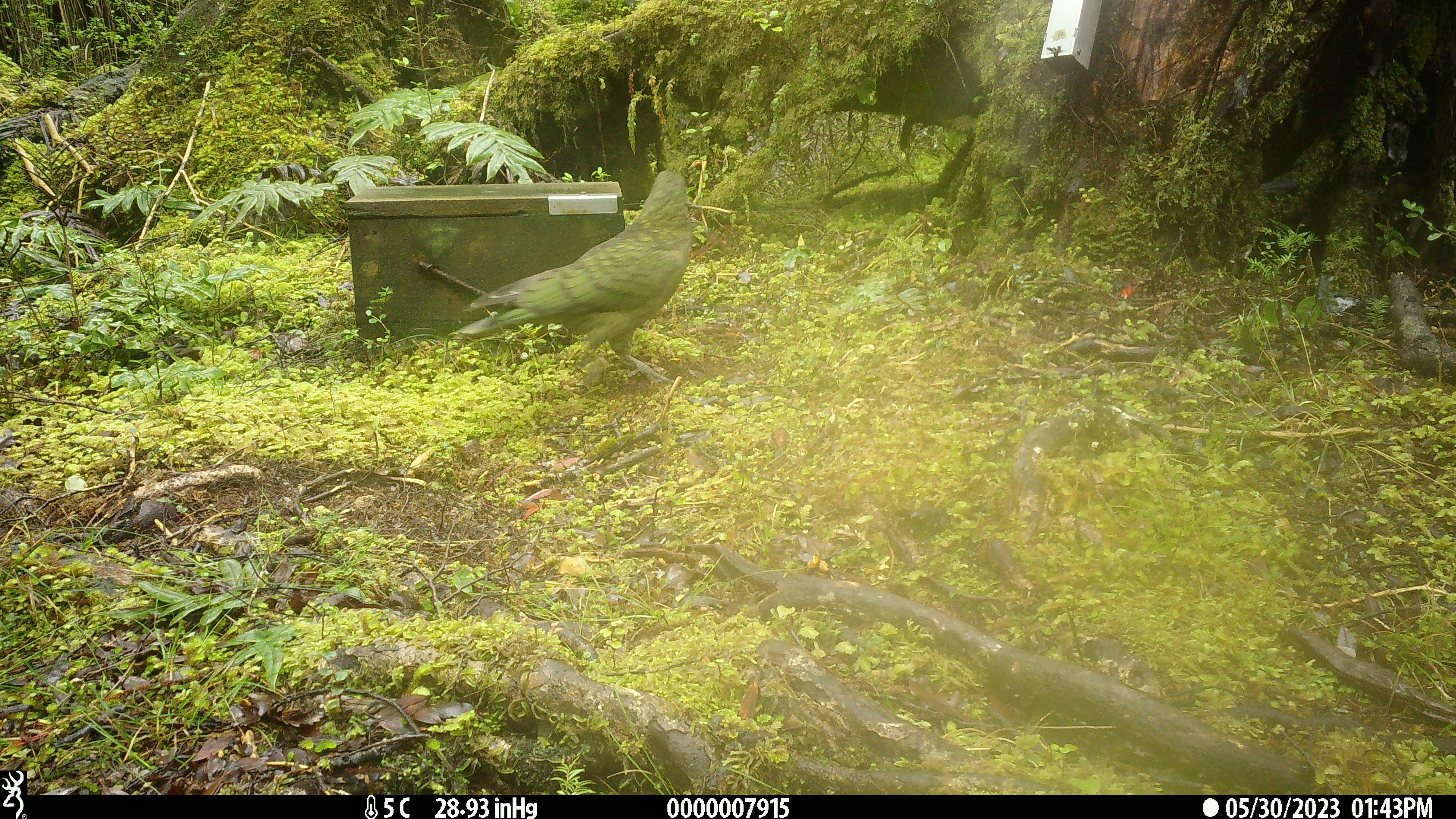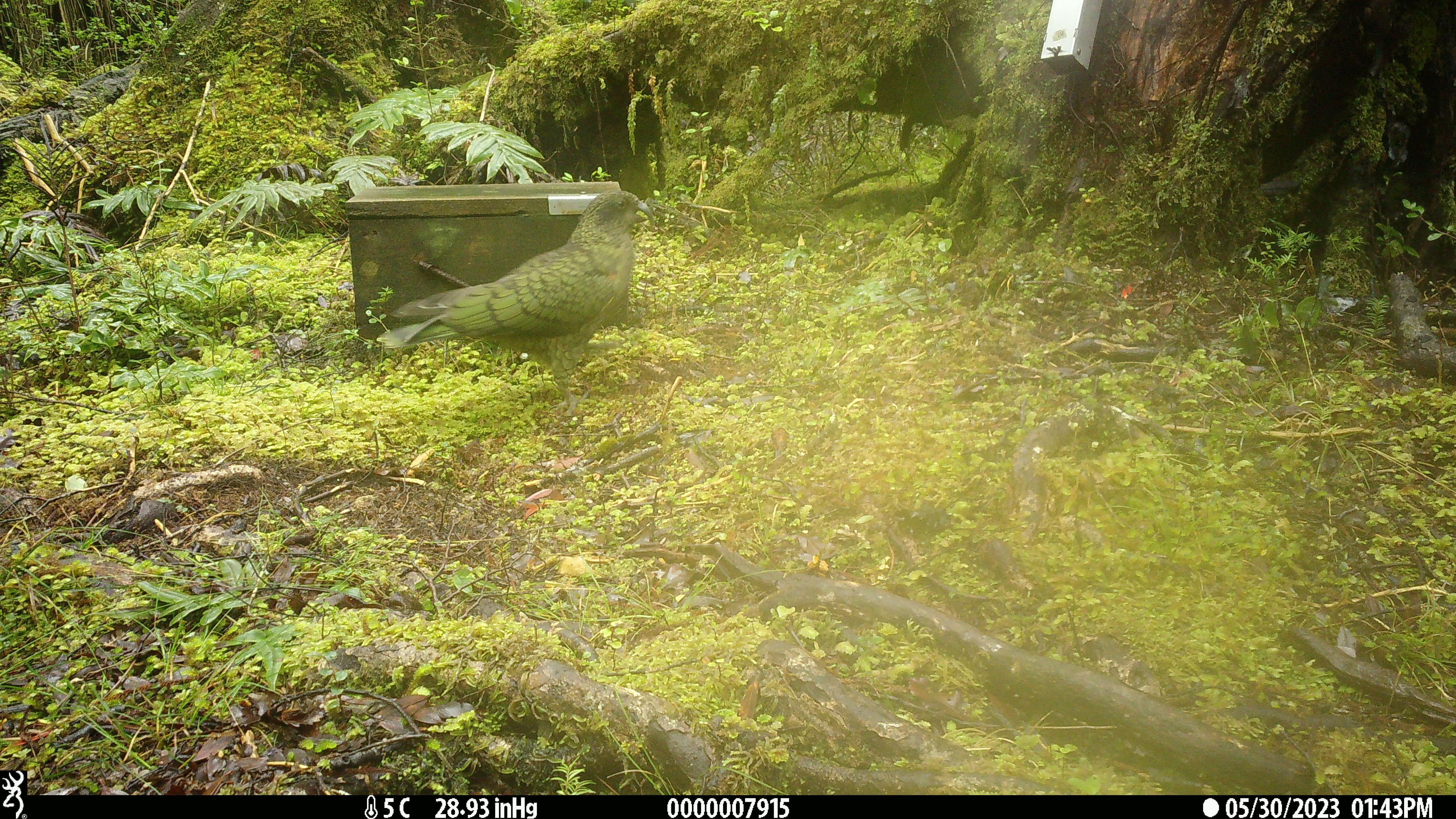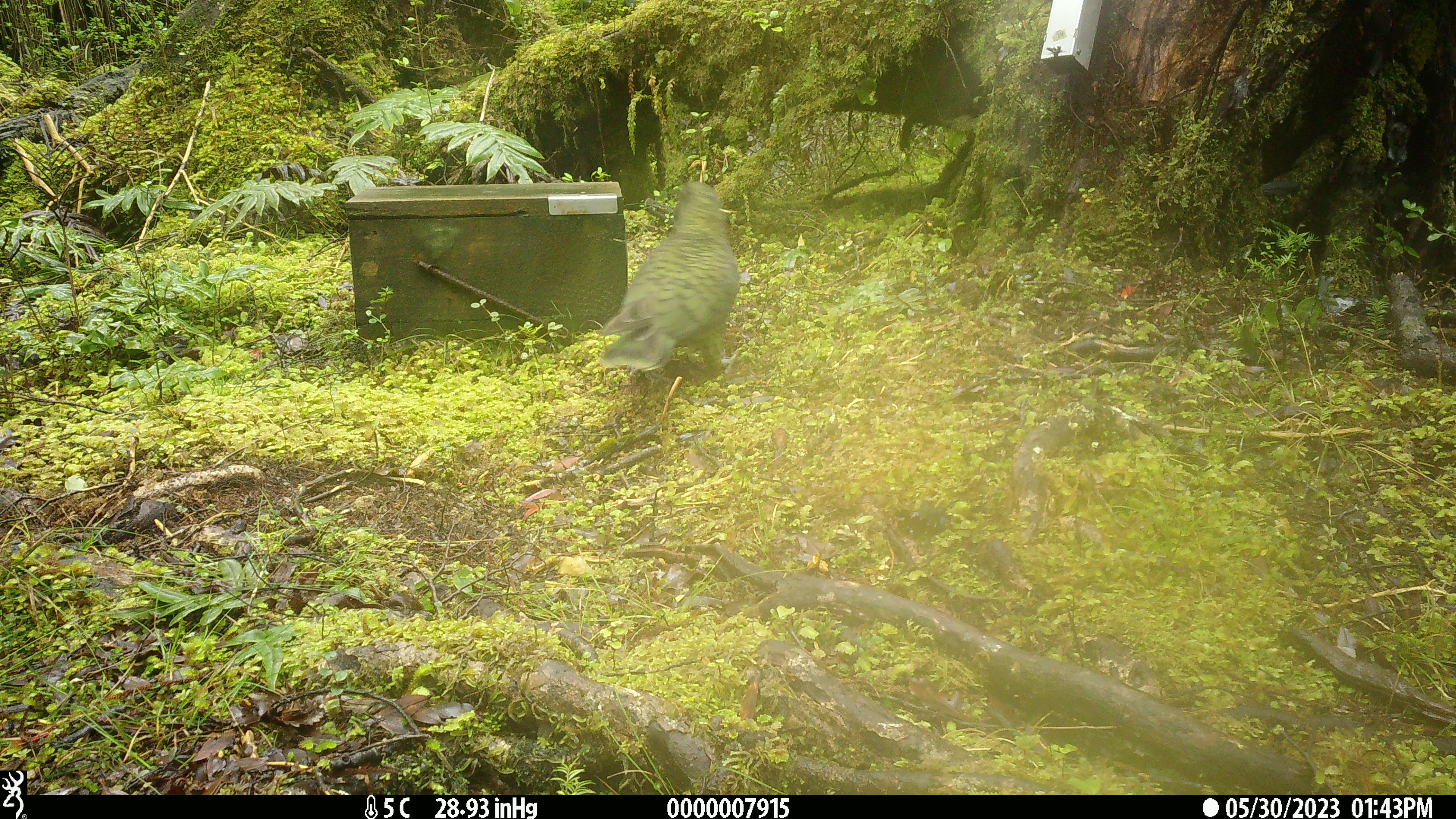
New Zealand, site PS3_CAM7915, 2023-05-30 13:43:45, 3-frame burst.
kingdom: Animalia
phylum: Chordata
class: Aves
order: Psittaciformes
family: Strigopidae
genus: Nestor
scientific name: Nestor notabilis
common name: kea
Kea (Nestor notabilis).